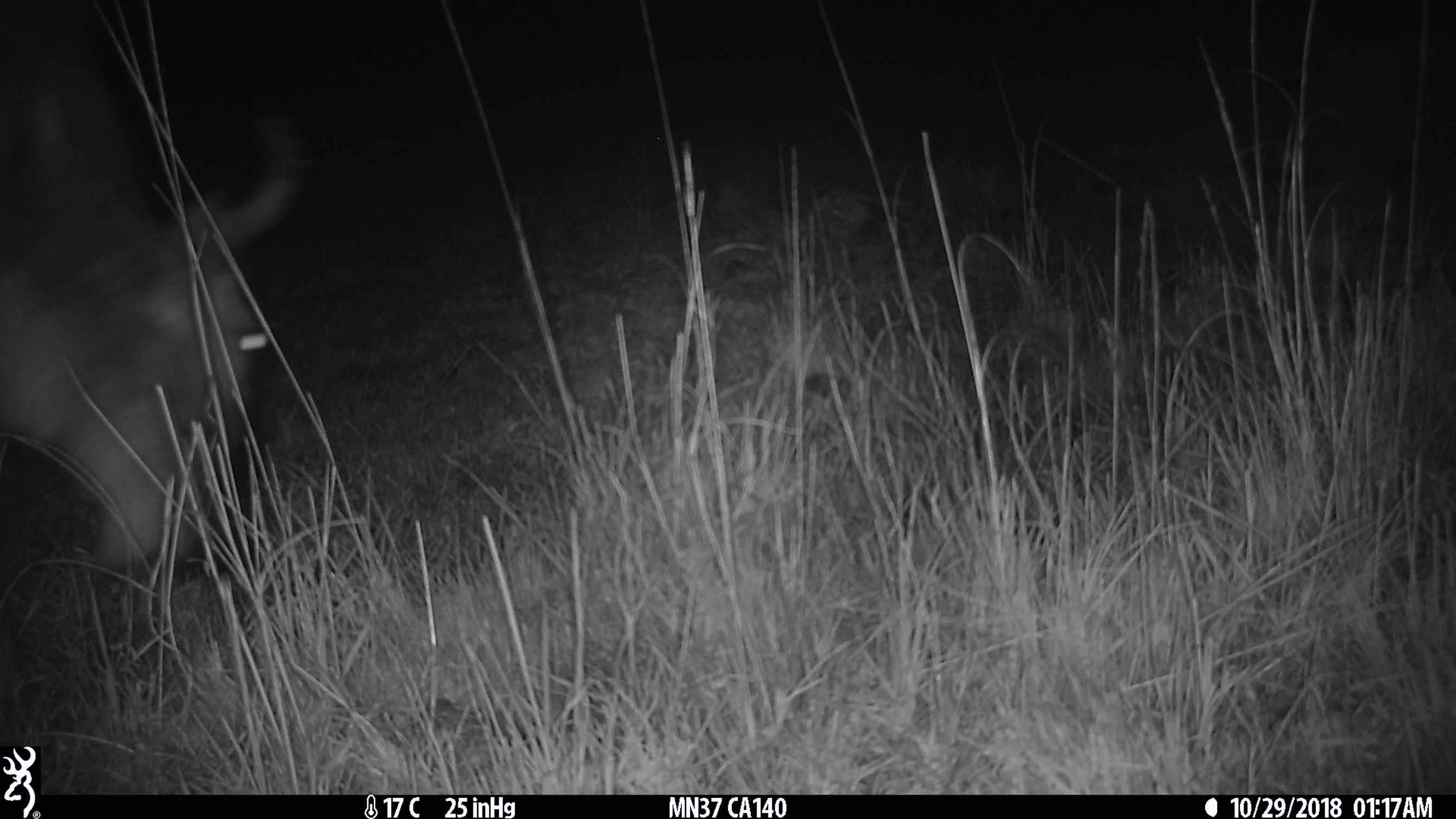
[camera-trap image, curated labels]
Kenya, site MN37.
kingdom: Animalia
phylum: Chordata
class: Mammalia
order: Artiodactyla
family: Bovidae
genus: Connochaetes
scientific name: Connochaetes taurinus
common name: blue wildebeest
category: wildebeest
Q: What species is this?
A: Wildebeest (blue wildebeest) (Connochaetes taurinus).